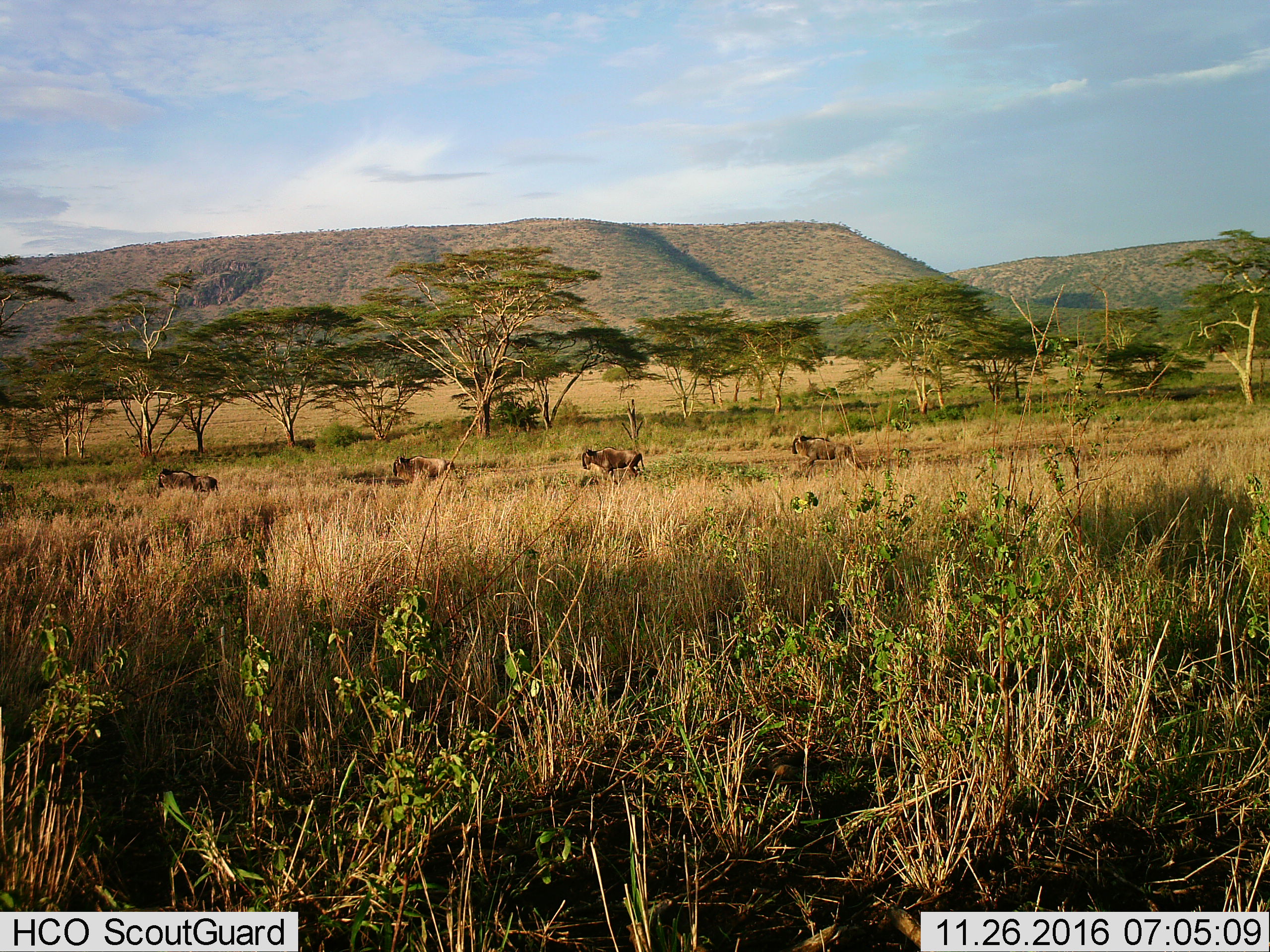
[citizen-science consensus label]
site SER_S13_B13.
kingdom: Animalia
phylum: Chordata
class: Mammalia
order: Artiodactyla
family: Bovidae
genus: Connochaetes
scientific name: Connochaetes taurinus taurinus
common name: blue wildebeest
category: wildebeestblue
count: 4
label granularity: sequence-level